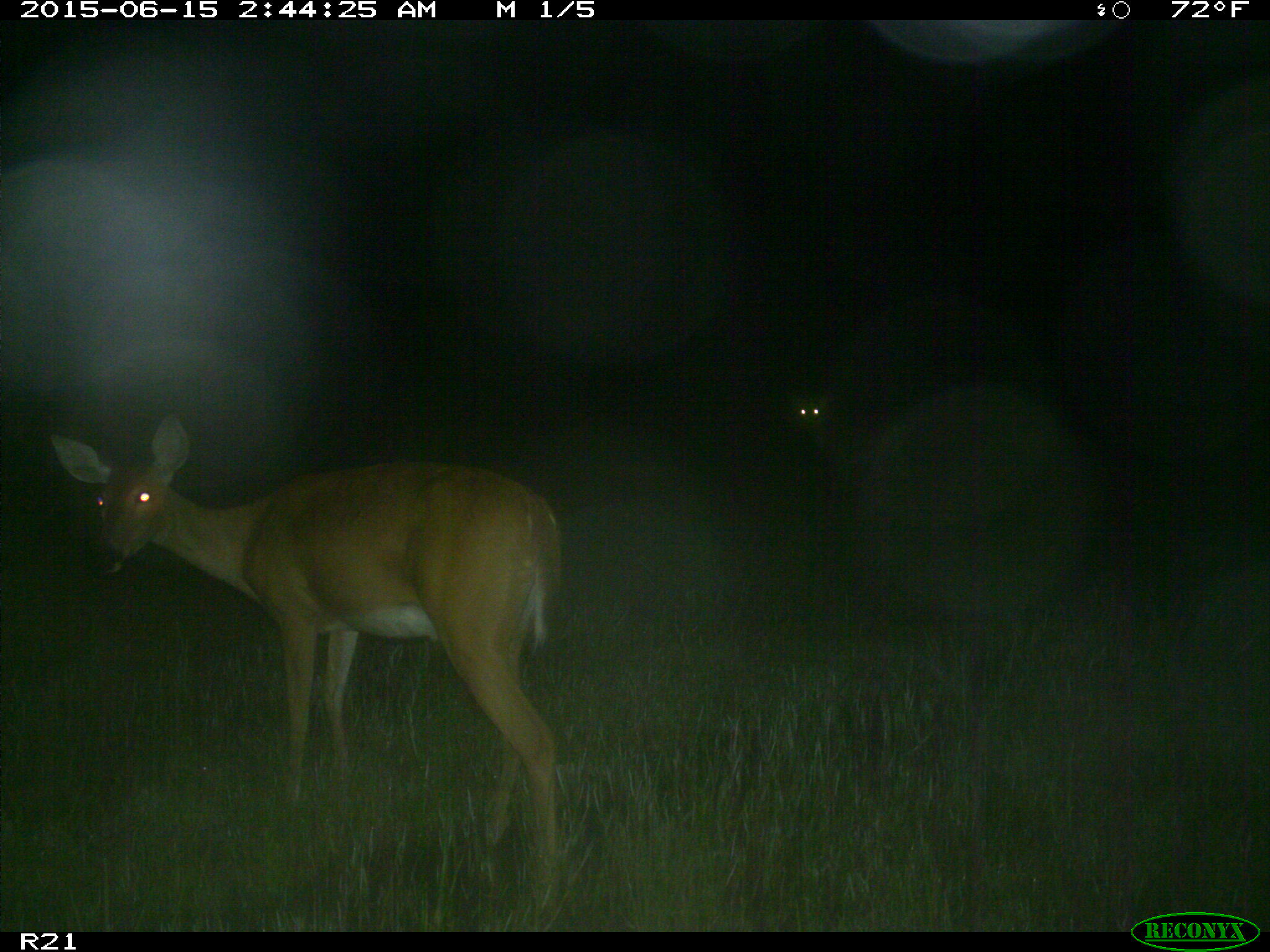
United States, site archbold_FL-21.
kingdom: Animalia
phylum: Chordata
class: Mammalia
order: Artiodactyla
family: Cervidae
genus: Odocoileus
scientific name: Odocoileus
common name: deer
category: unidentified deer